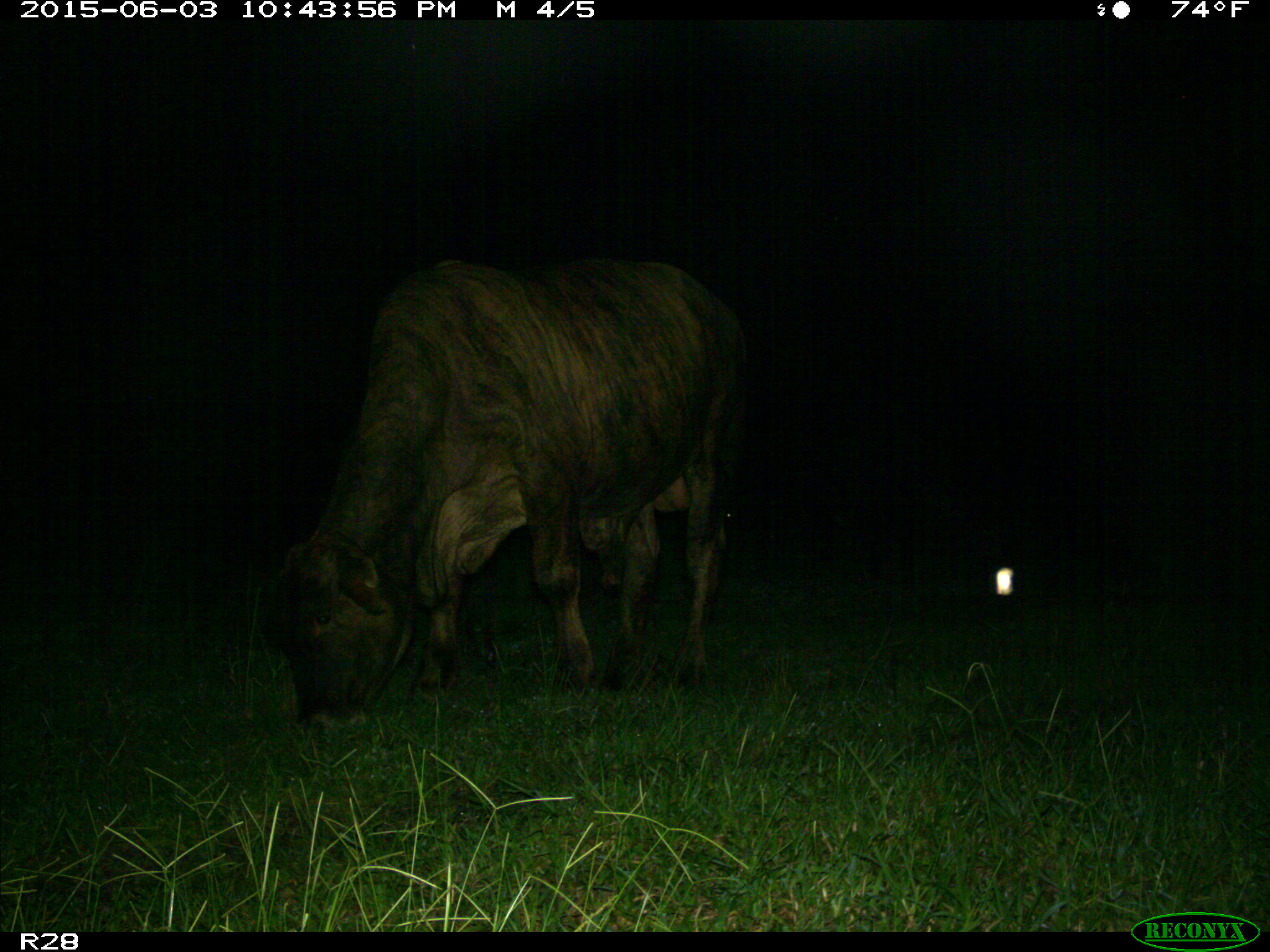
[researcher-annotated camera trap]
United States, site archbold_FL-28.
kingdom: Animalia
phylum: Chordata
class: Mammalia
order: Artiodactyla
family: Bovidae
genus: Bos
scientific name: Bos taurus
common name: domestic cow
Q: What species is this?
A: Bos taurus (domestic cow).